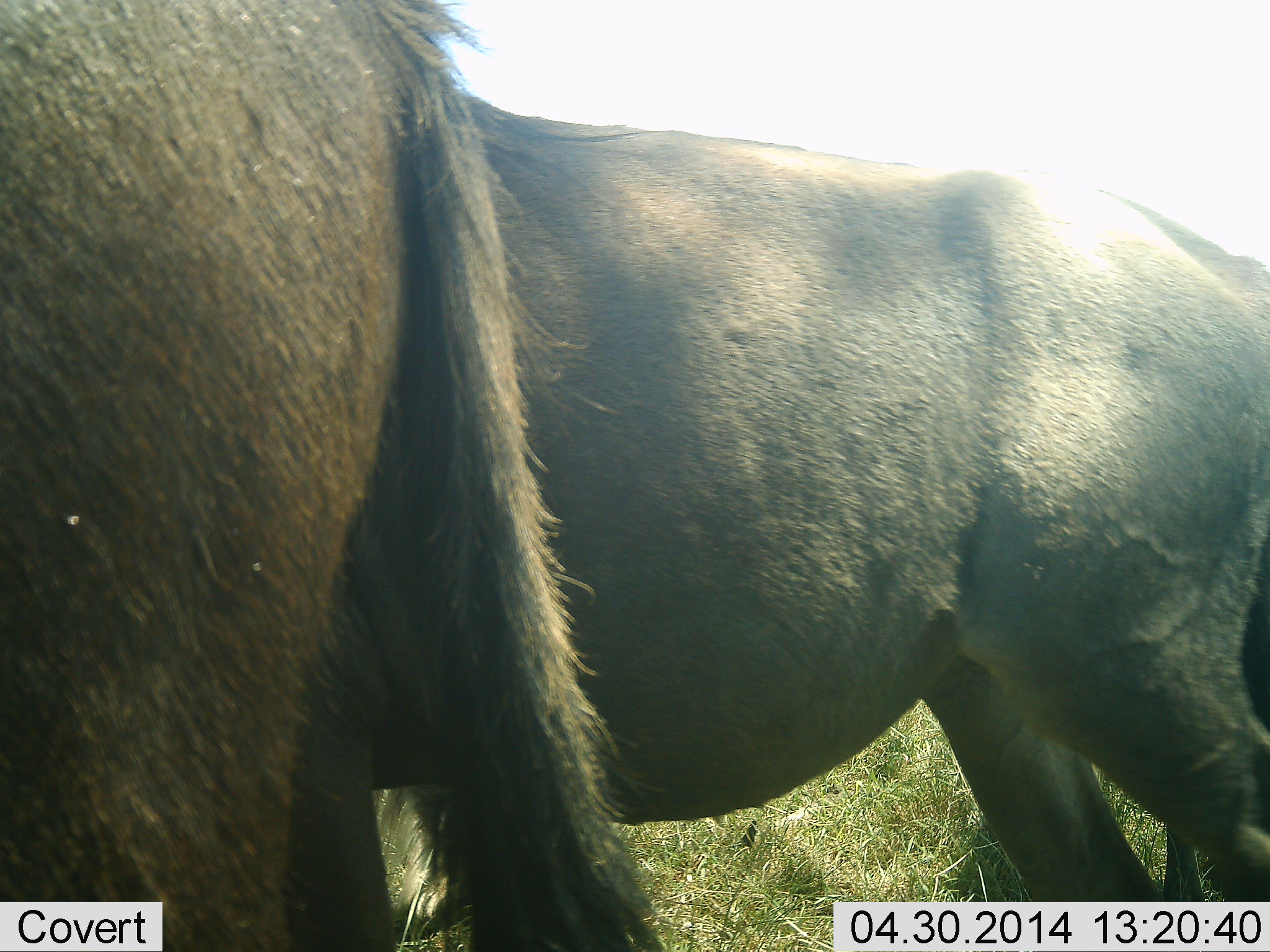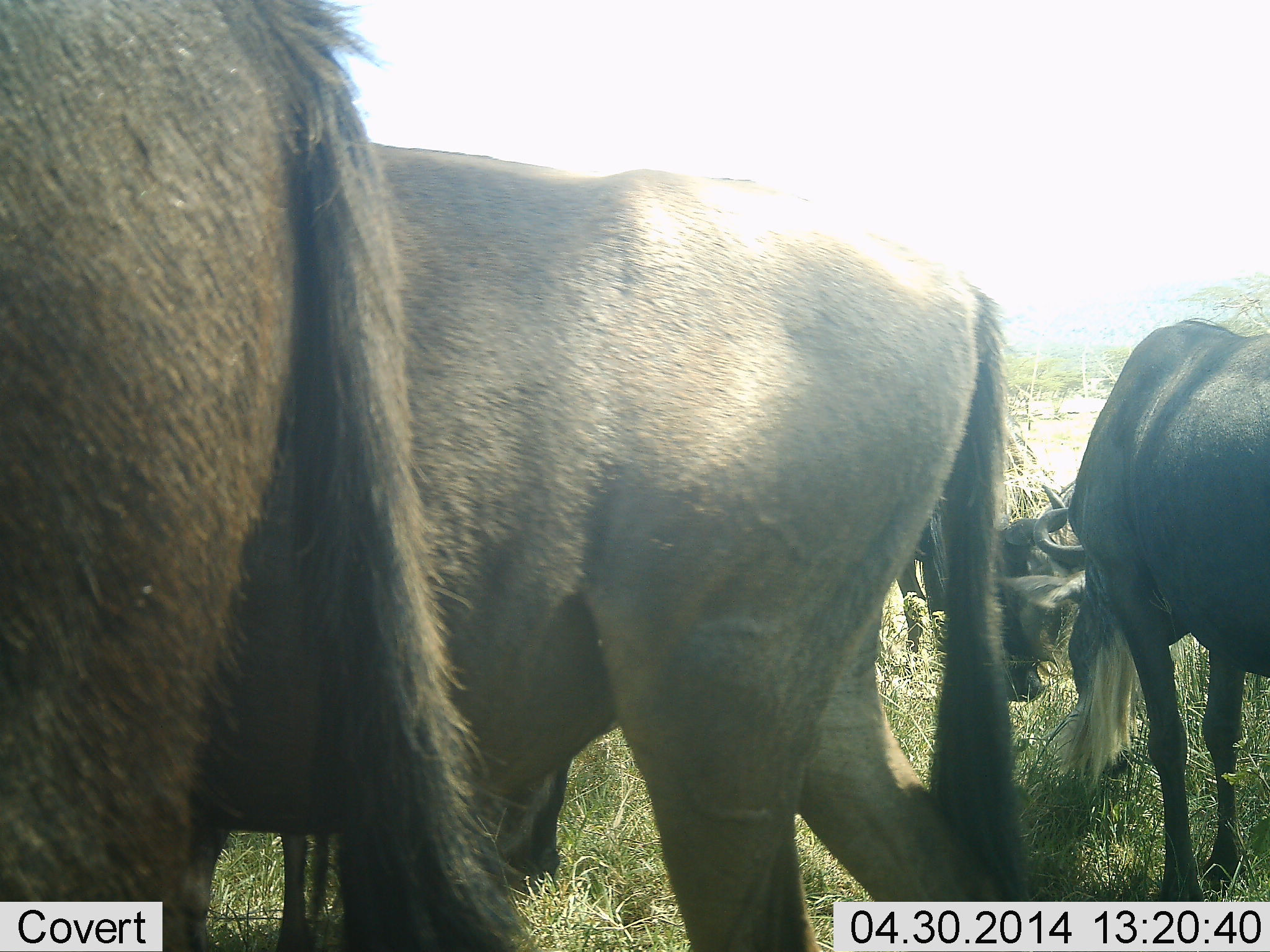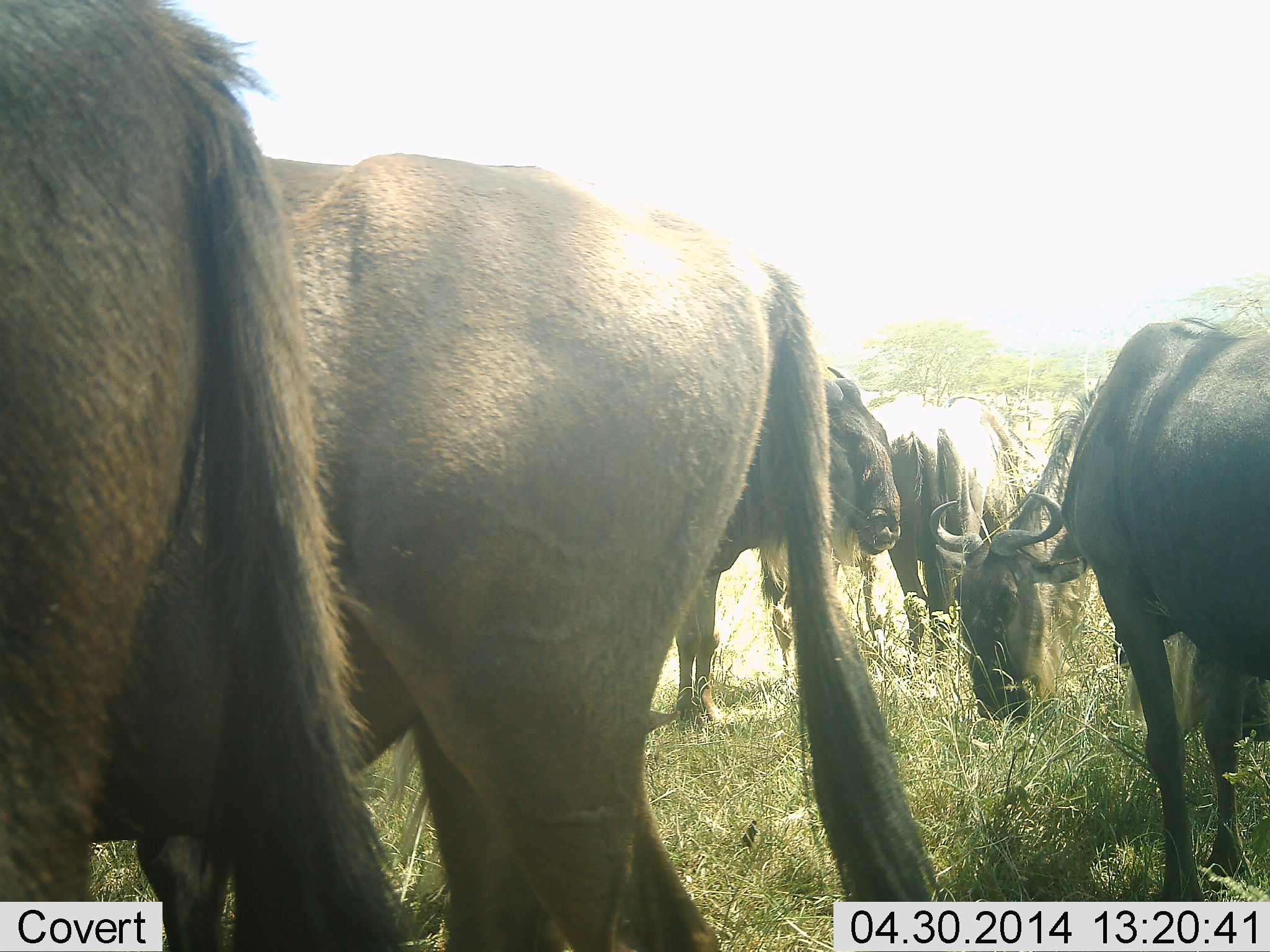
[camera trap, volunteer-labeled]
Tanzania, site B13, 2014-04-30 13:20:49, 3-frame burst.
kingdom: Animalia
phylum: Chordata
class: Mammalia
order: Artiodactyla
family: Bovidae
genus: Connochaetes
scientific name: Connochaetes taurinus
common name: blue wildebeest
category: wildebeest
Wildebeest (blue wildebeest) (Connochaetes taurinus), count 6. Behavior (volunteer vote fractions): standing 80%, resting 10%, moving 70%, interacting 0%. Young present (vote fraction): 0%. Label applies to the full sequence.